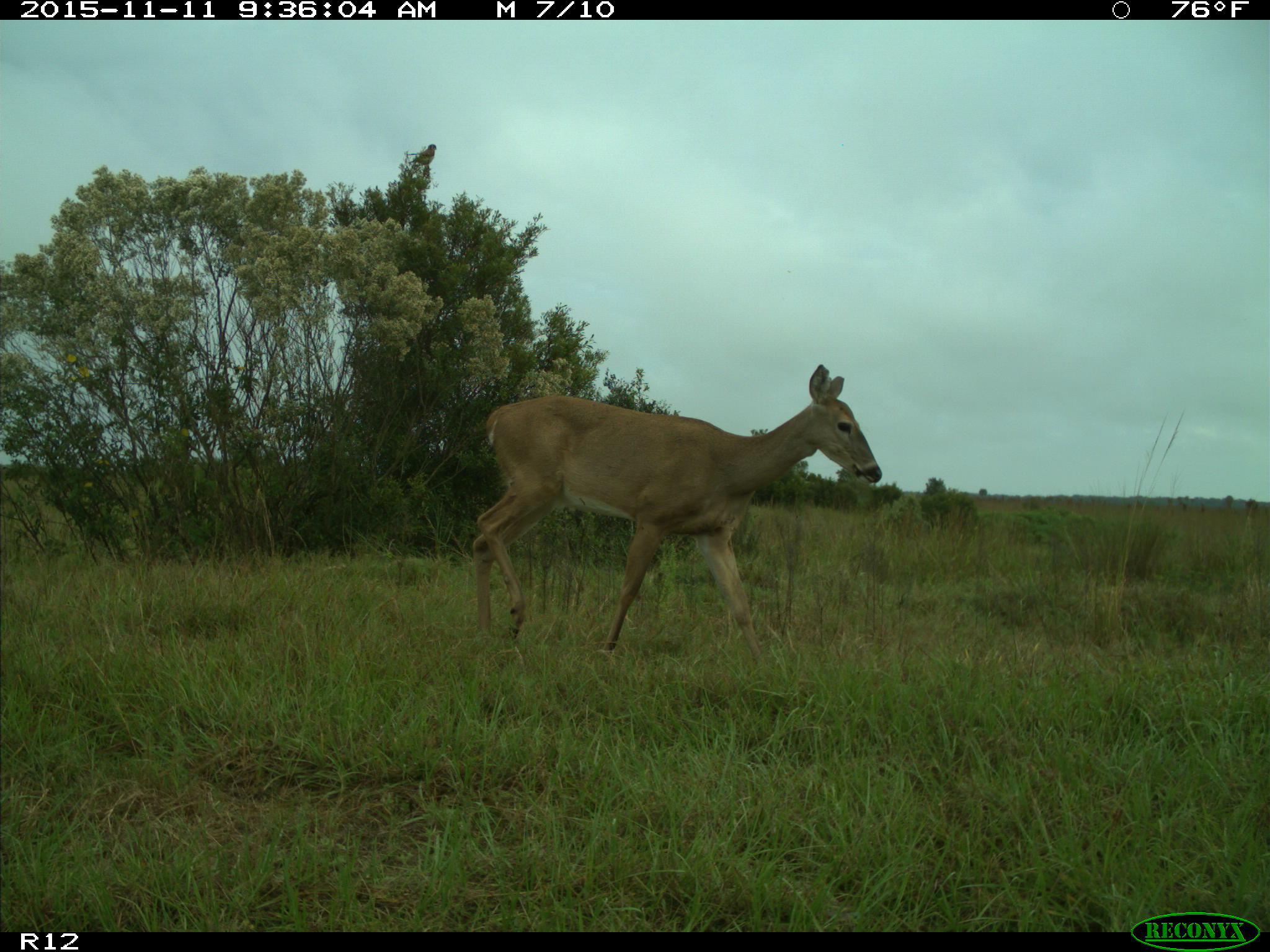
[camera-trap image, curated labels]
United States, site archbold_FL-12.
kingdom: Animalia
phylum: Chordata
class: Mammalia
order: Artiodactyla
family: Cervidae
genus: Odocoileus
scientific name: Odocoileus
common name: deer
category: unidentified deer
Unidentified deer (deer) (Odocoileus).